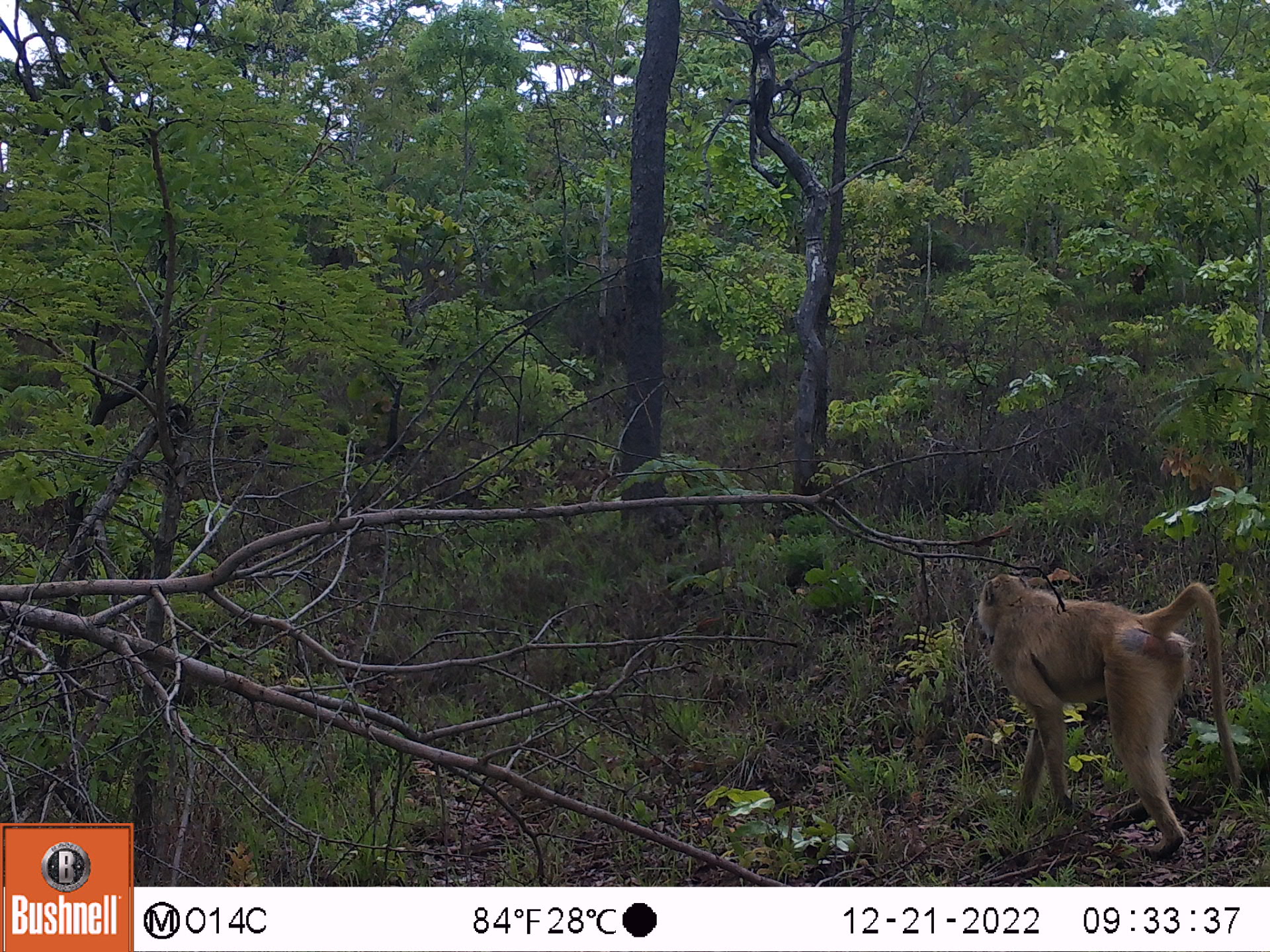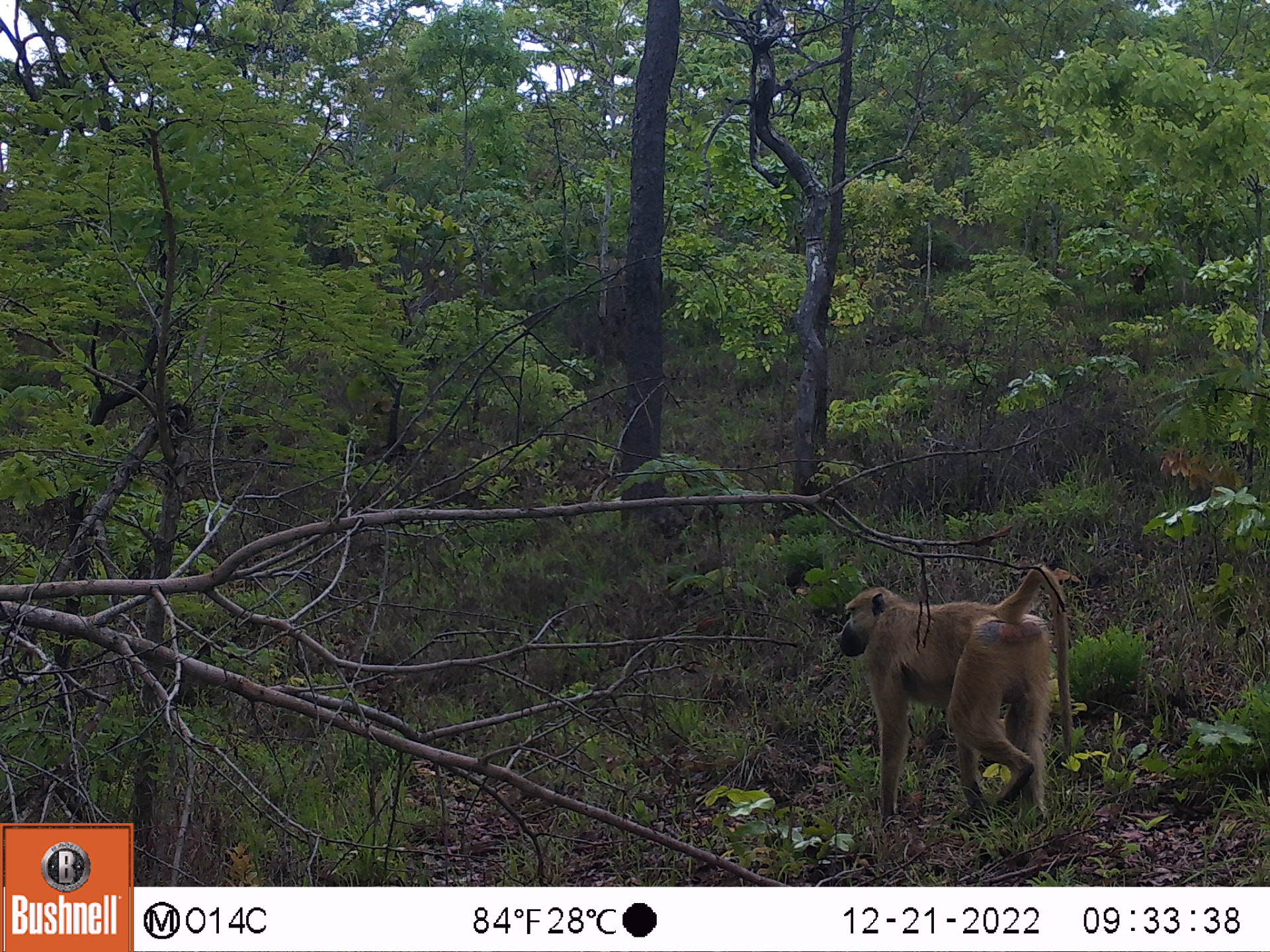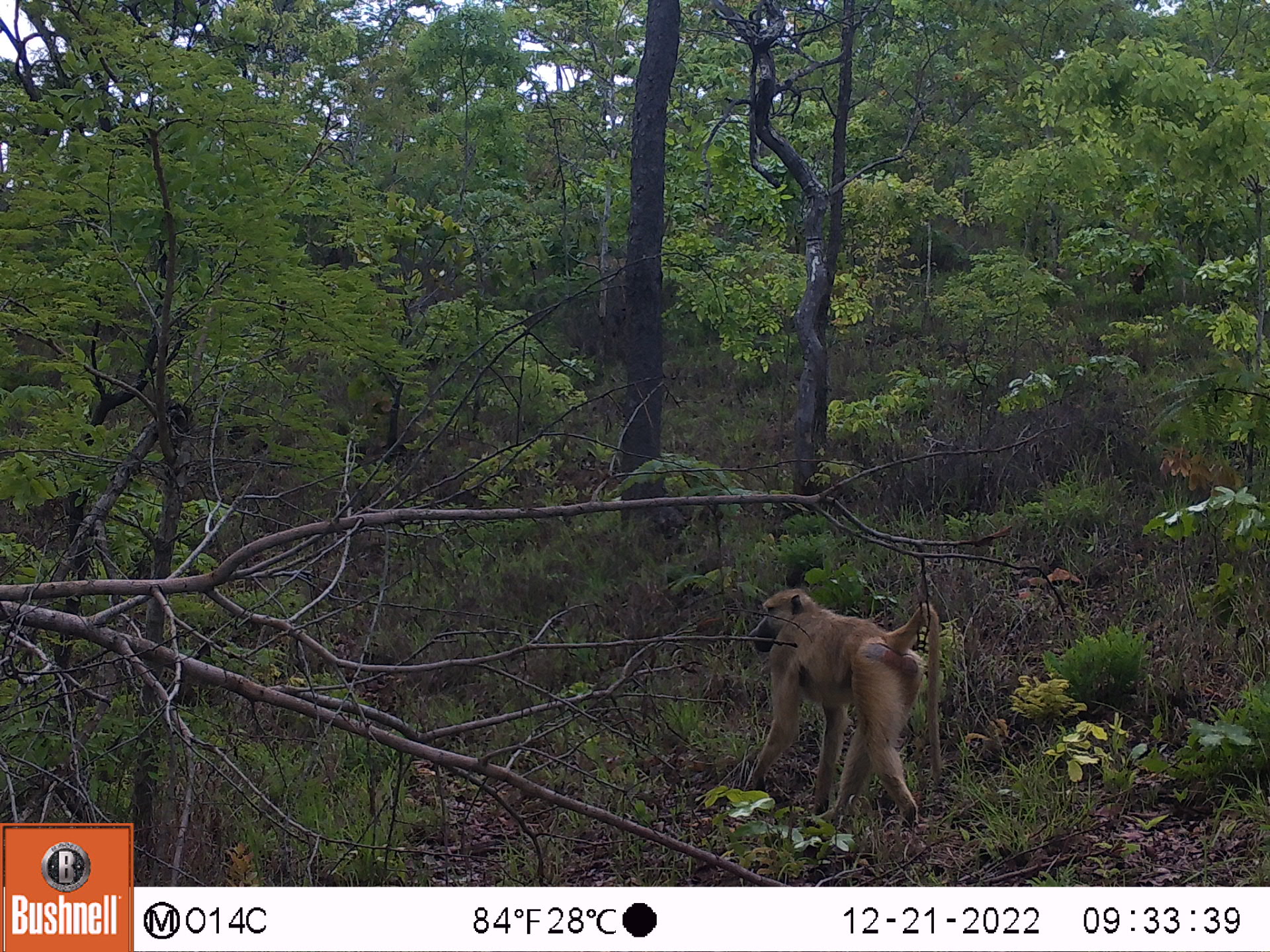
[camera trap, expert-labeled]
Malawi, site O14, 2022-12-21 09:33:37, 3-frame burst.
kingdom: Animalia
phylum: Chordata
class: Mammalia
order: Primates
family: Cercopithecidae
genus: Papio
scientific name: Papio cynocephalus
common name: yellow baboon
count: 1